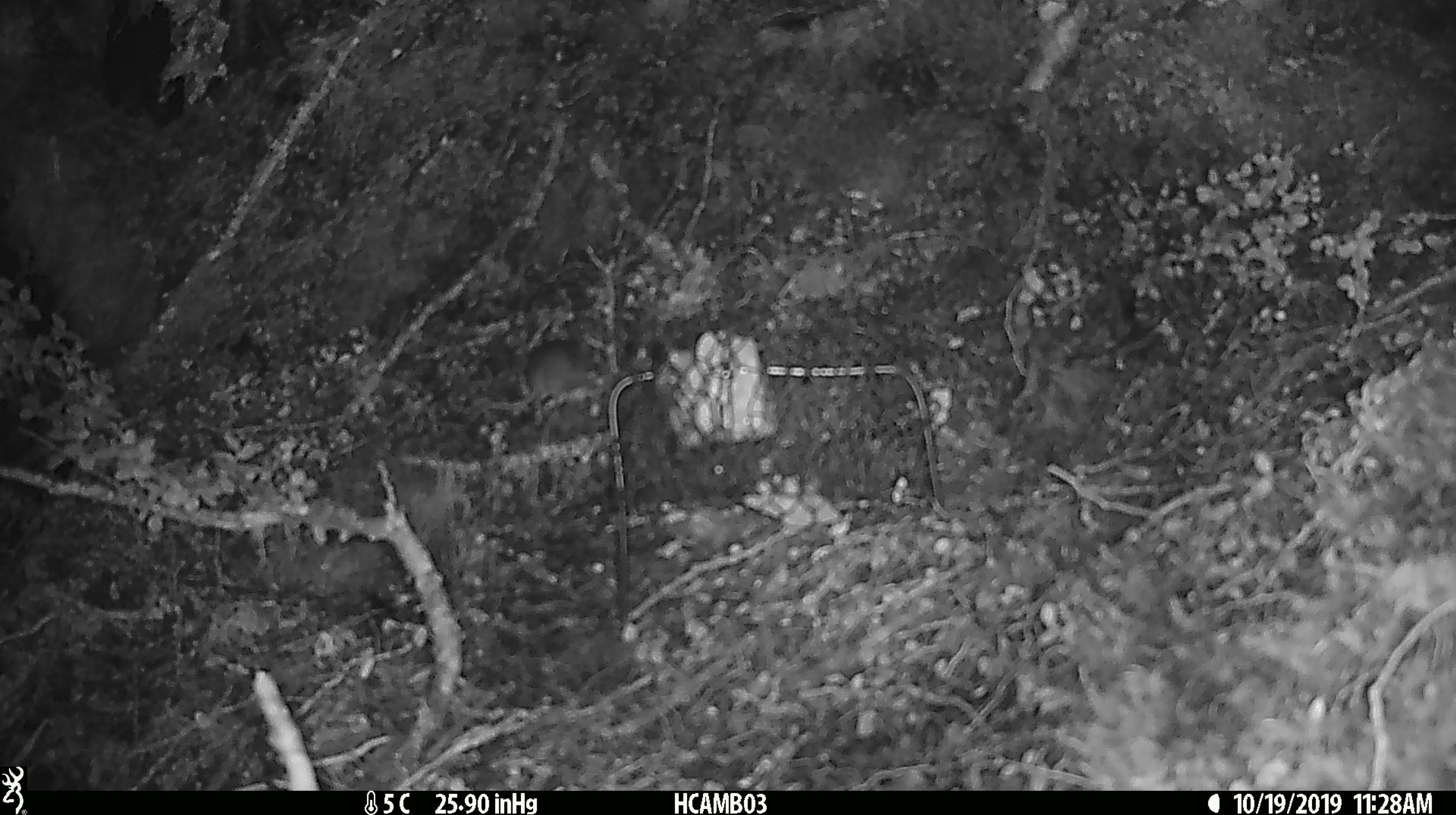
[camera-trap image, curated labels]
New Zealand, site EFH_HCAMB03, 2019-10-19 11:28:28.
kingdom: Animalia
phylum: Chordata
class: Mammalia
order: Rodentia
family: Muridae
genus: Mus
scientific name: Mus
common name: mouse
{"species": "mouse (Mus)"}